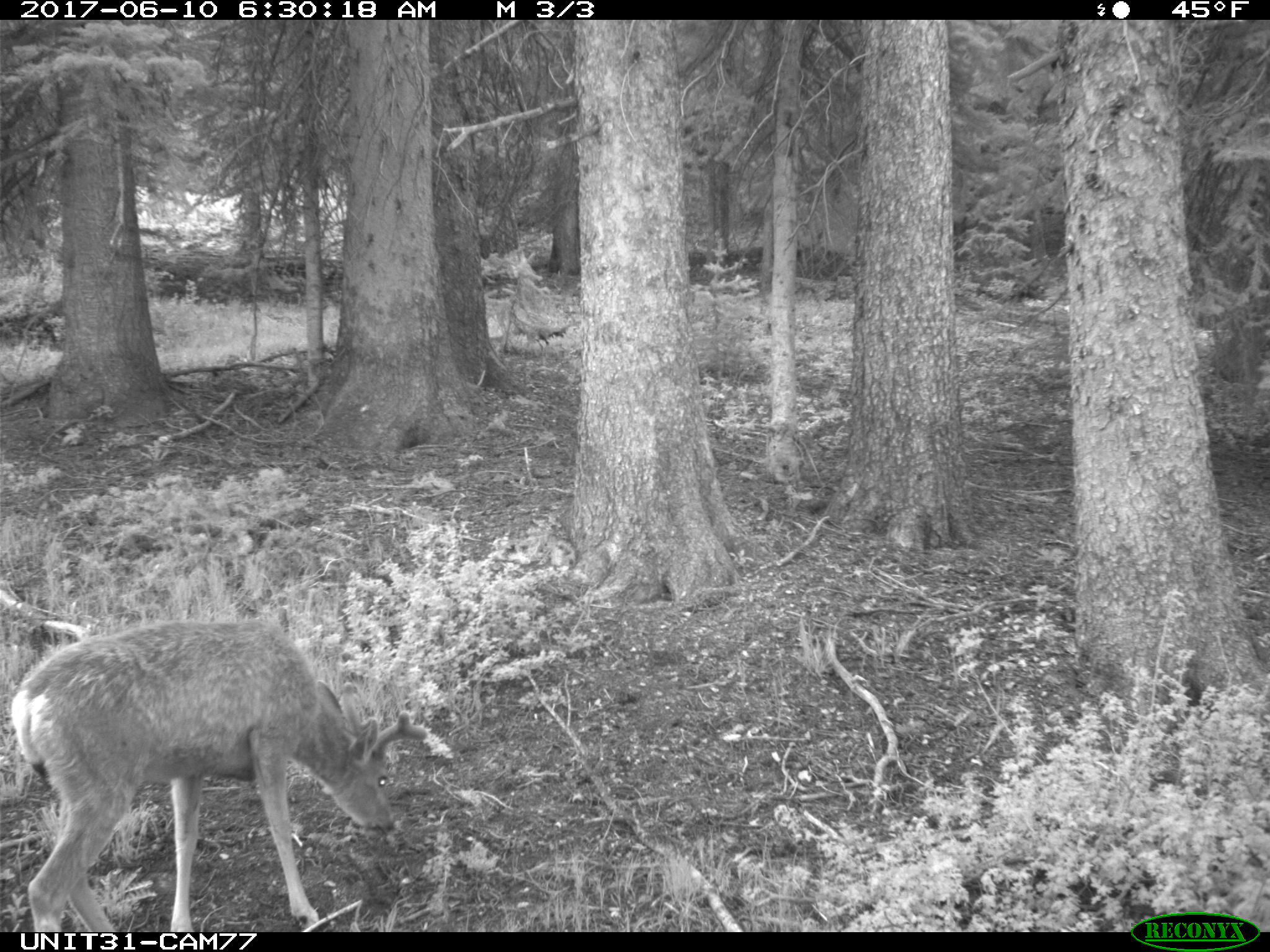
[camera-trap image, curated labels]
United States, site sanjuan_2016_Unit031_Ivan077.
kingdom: Animalia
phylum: Chordata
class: Mammalia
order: Artiodactyla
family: Cervidae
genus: Odocoileus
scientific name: Odocoileus hemionus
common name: mule deer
Odocoileus hemionus (mule deer).